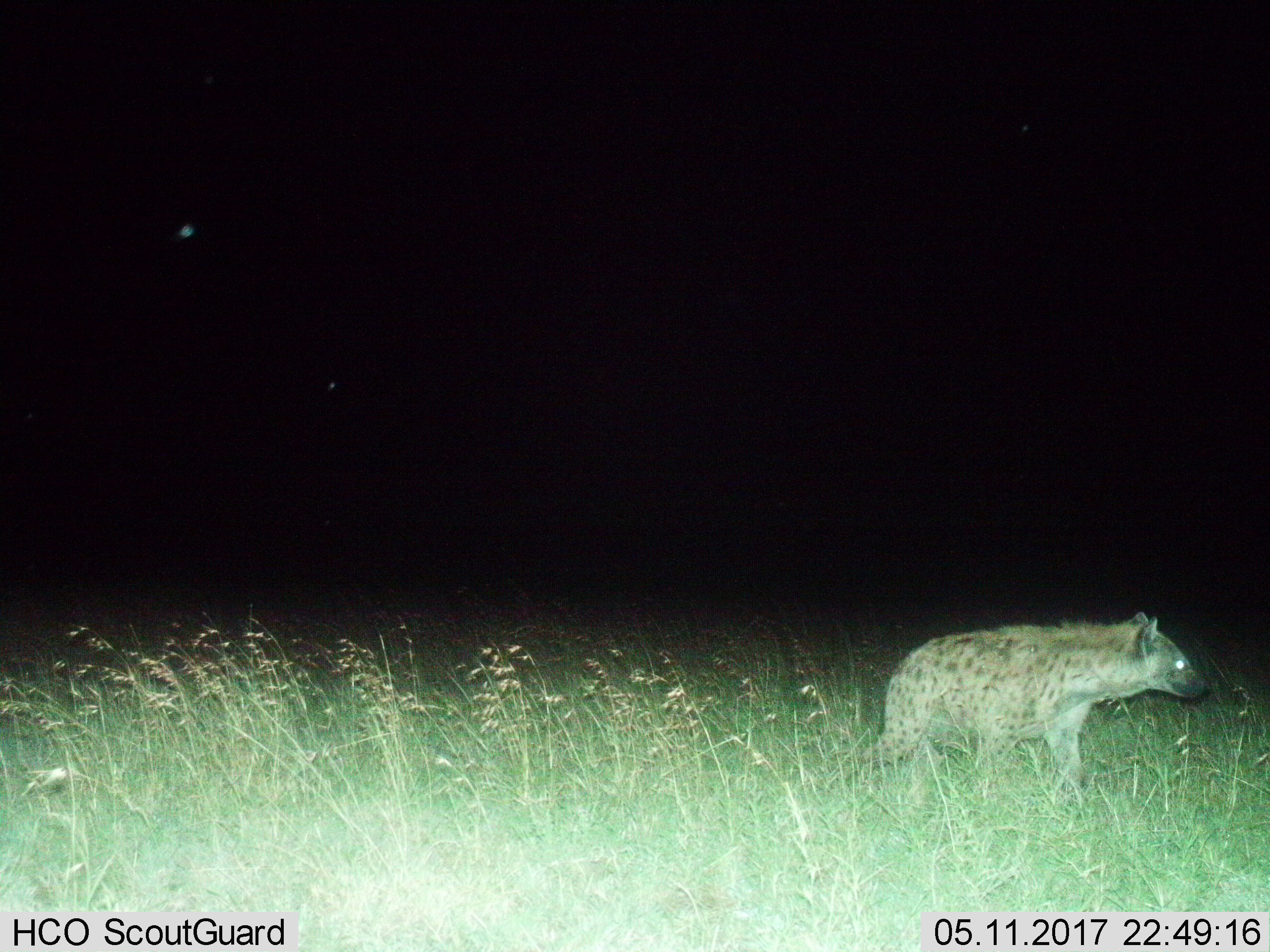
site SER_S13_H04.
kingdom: Animalia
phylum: Chordata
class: Mammalia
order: Carnivora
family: Hyaenidae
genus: Crocuta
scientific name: Crocuta crocuta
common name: spotted hyena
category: hyenaspotted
Hyenaspotted (spotted hyena) (Crocuta crocuta), count 1. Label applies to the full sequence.